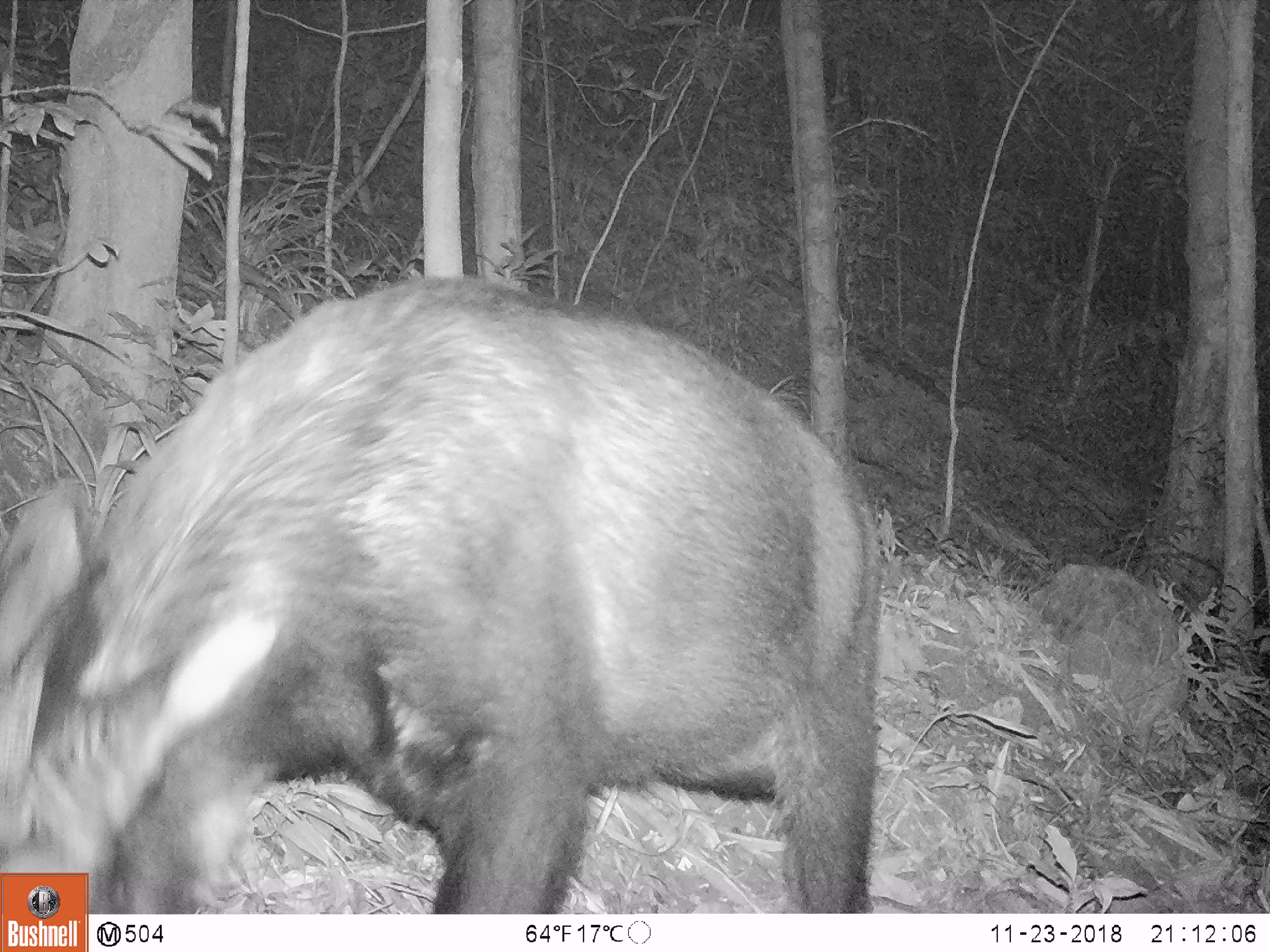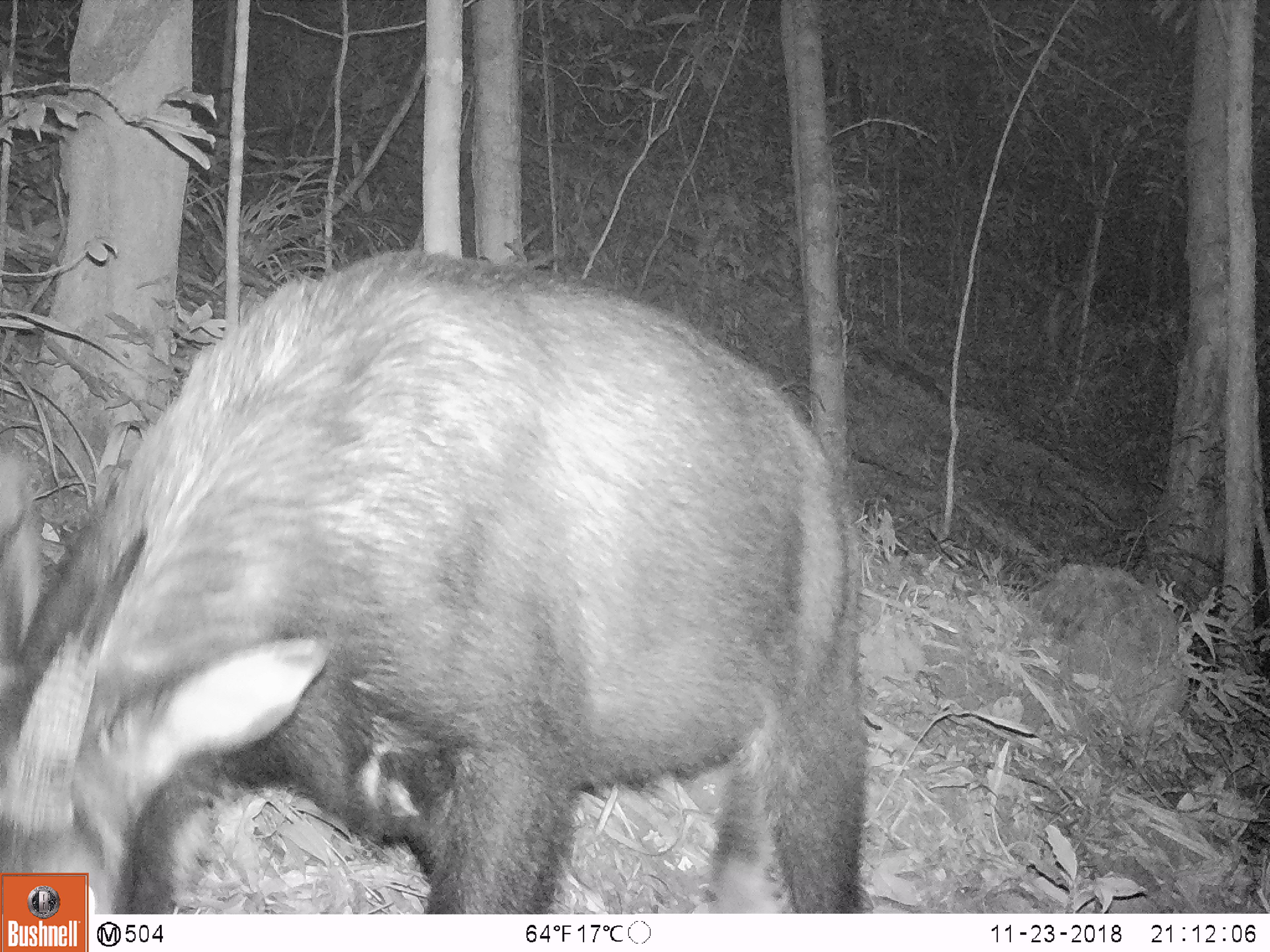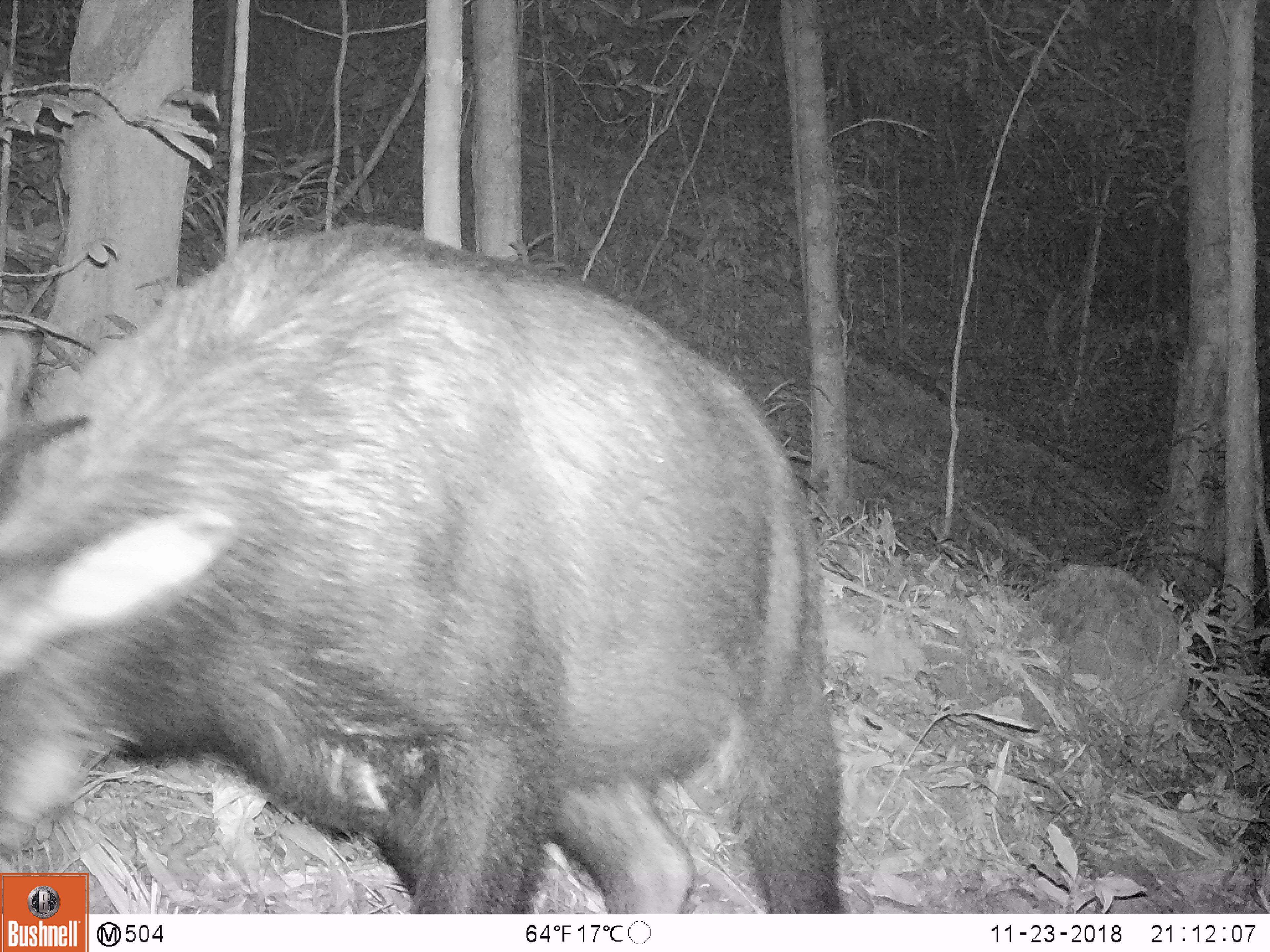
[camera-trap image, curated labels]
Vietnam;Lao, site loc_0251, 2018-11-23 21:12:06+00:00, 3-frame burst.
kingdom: Animalia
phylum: Chordata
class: Mammalia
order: Artiodactyla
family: Bovidae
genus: Capricornis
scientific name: Capricornis sumatraensis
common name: chinese serow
Chinese serow (Capricornis sumatraensis). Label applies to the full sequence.